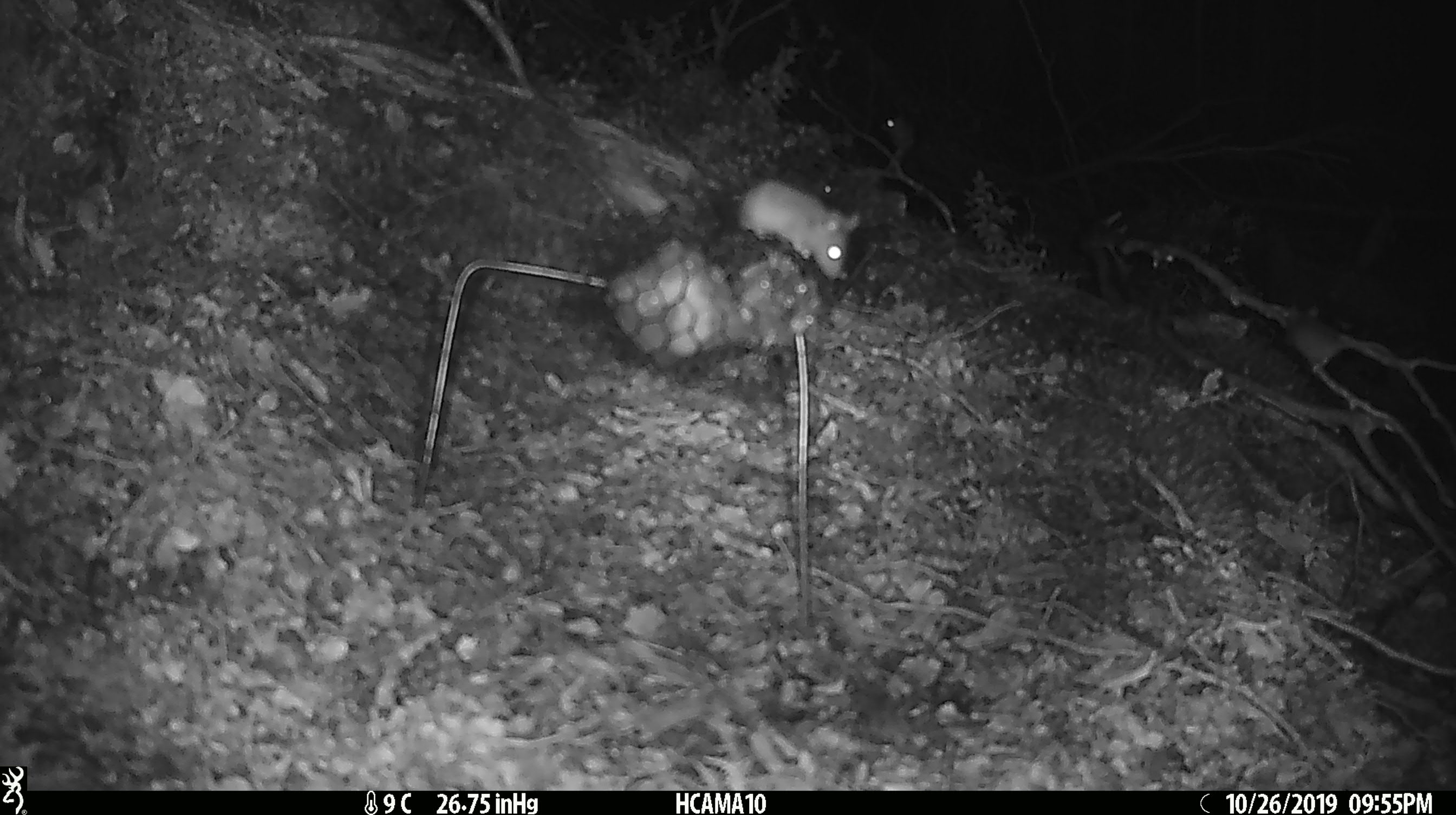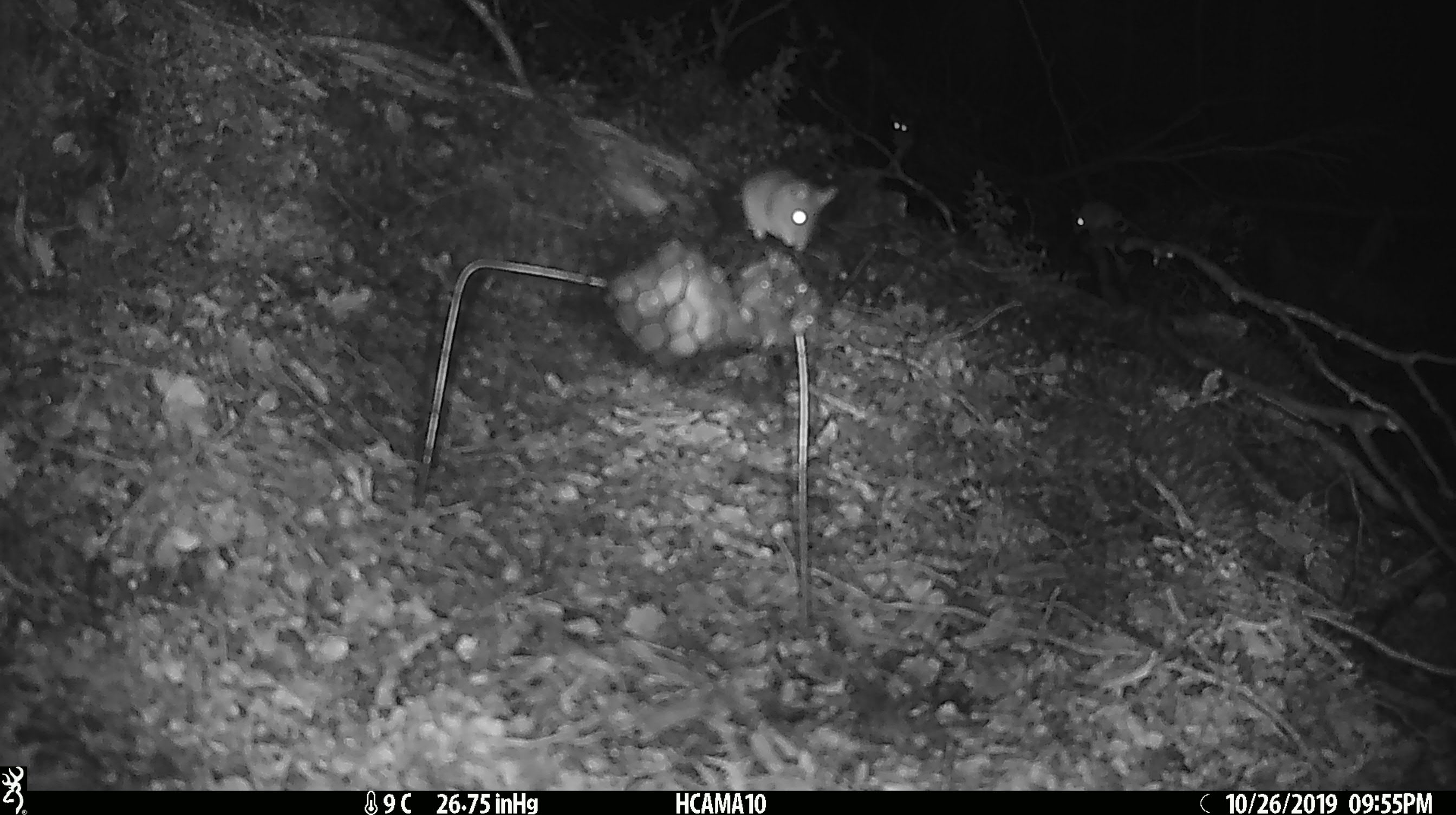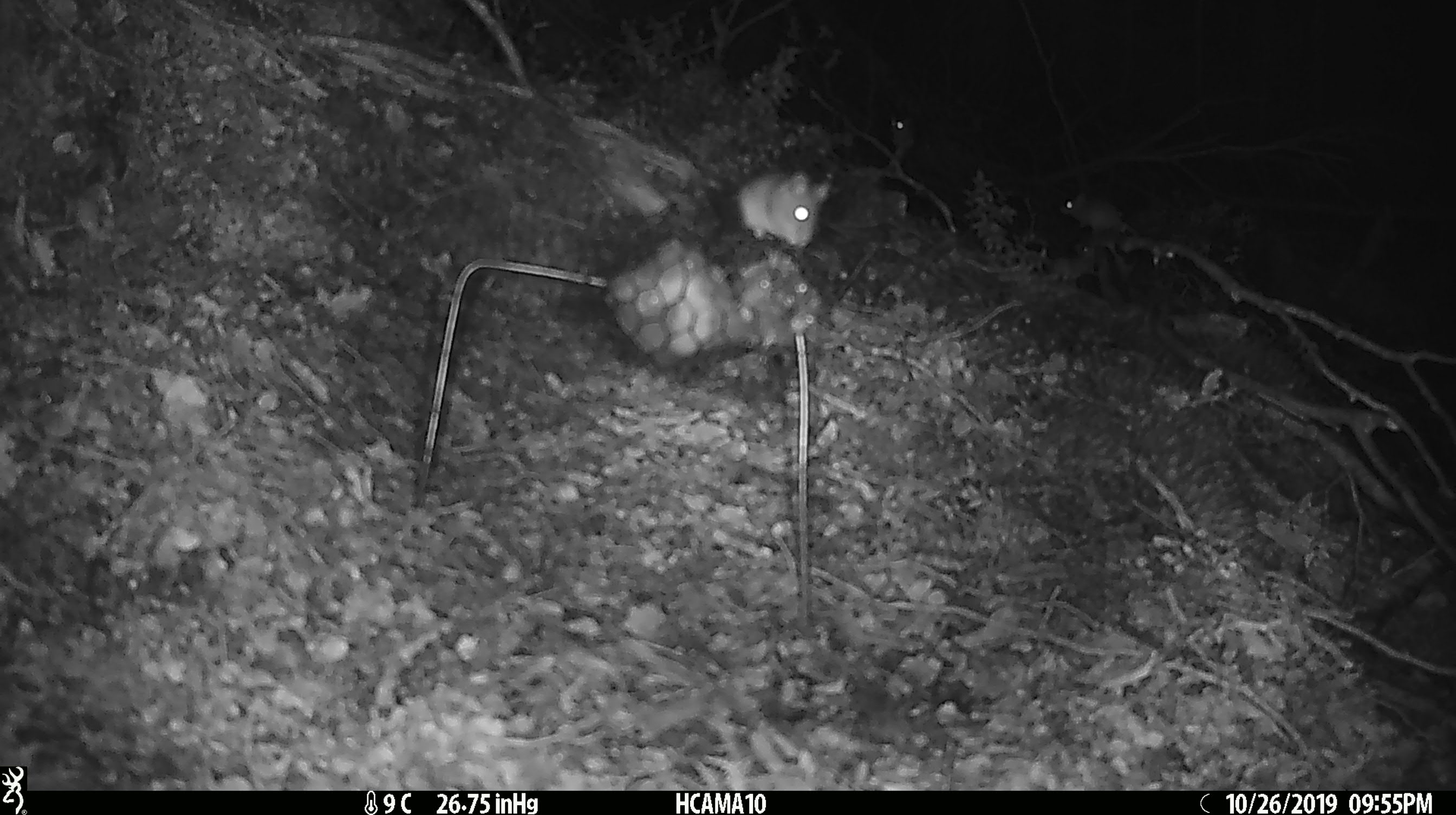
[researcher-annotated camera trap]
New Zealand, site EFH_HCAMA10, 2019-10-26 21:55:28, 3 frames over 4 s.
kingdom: Animalia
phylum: Chordata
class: Mammalia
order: Rodentia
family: Muridae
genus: Mus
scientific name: Mus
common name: mouse